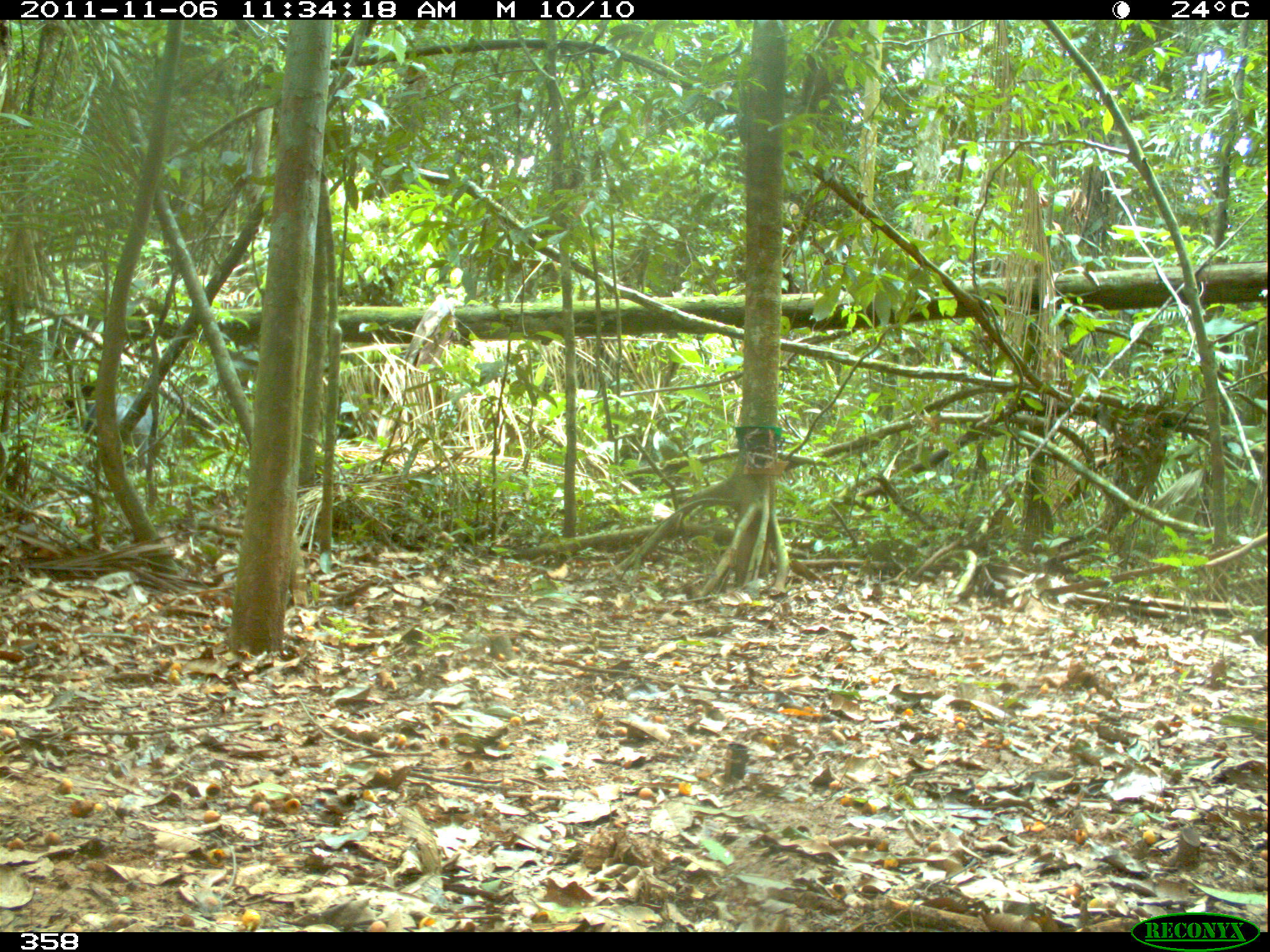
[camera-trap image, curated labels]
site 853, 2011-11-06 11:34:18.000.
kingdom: Animalia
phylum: Chordata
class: Mammalia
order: Artiodactyla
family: Tayassuidae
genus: Tayassu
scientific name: Tayassu pecari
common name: white-lipped peccary